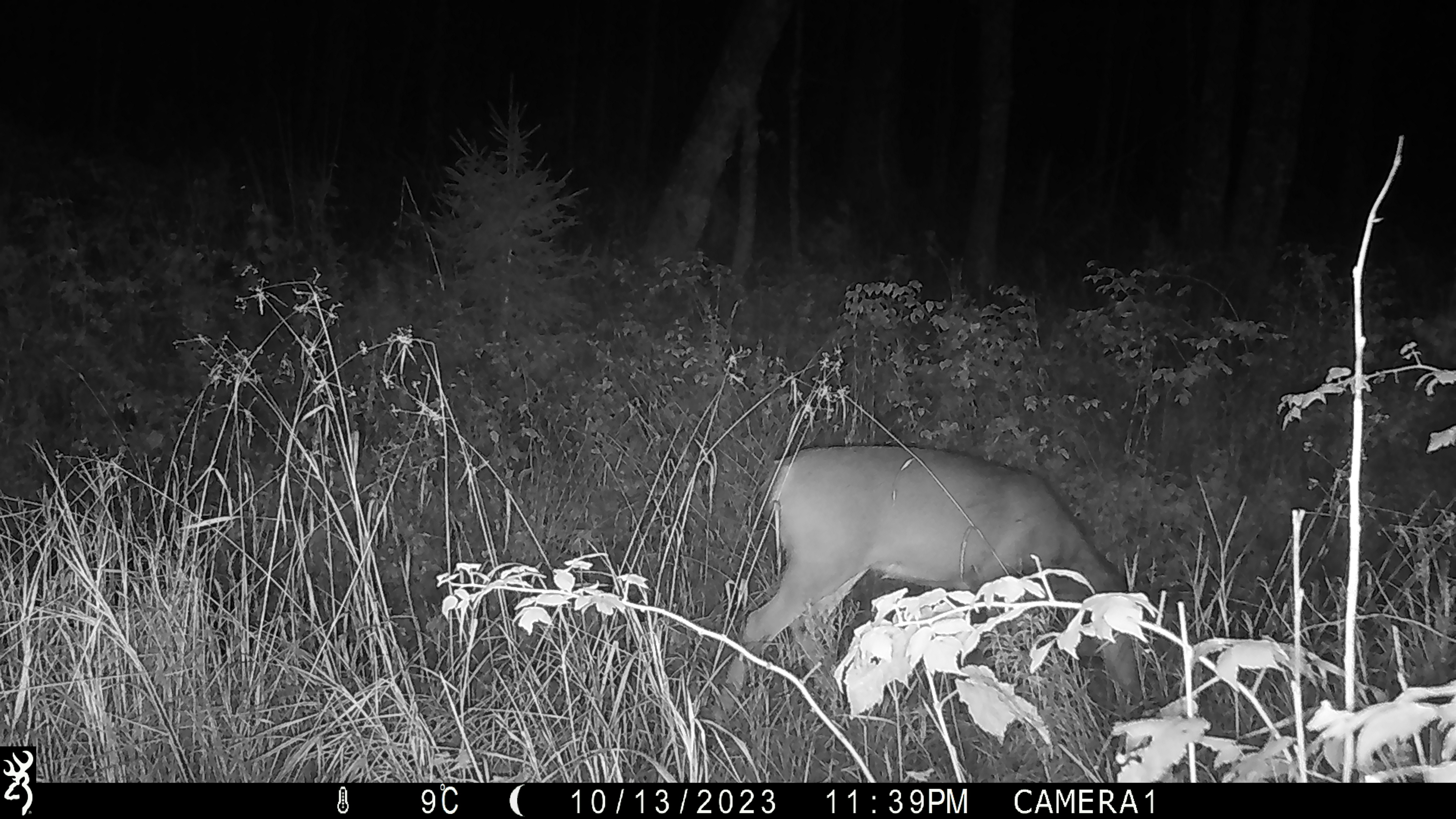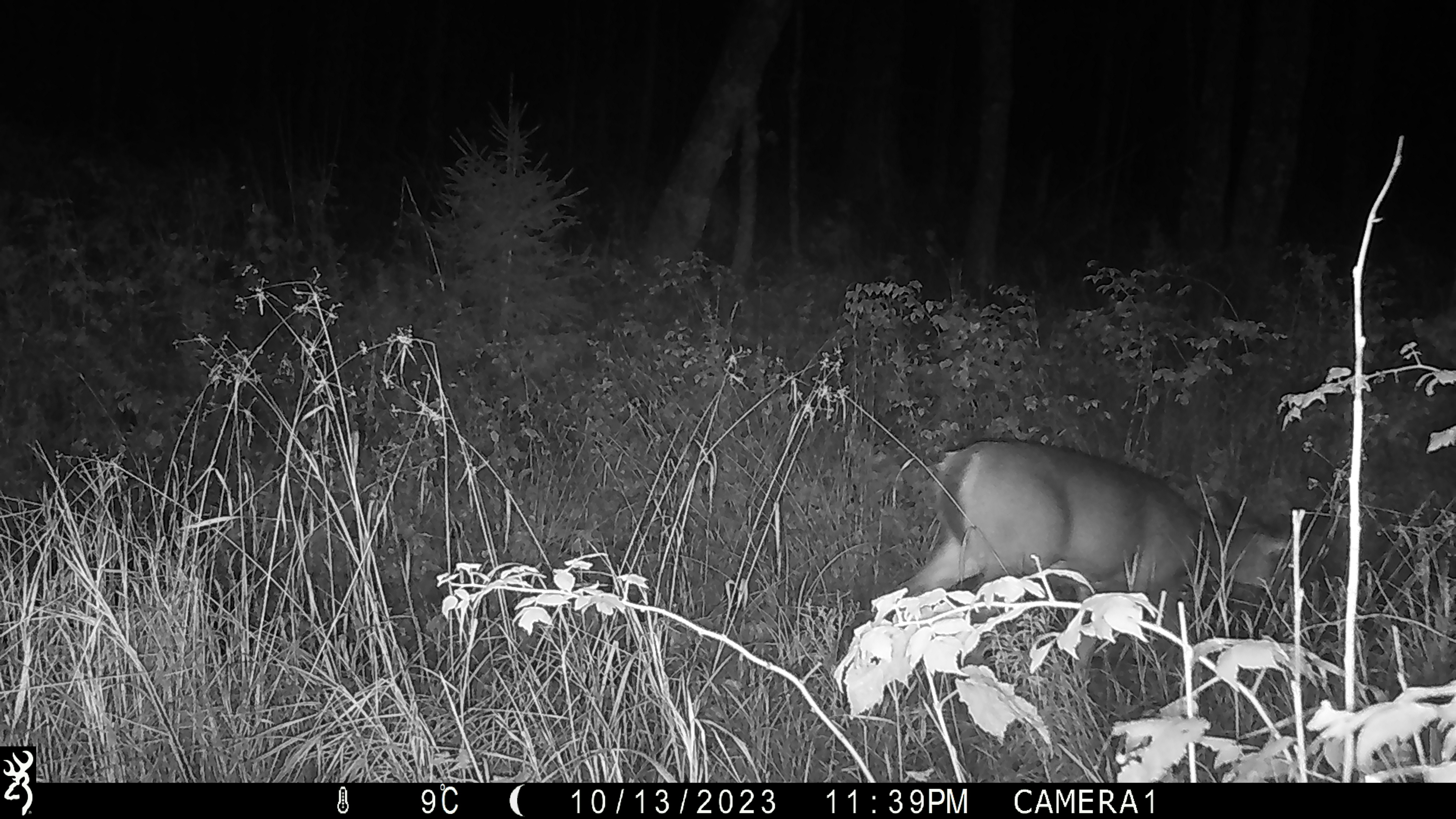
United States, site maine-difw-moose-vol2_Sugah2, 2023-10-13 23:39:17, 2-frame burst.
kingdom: Animalia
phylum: Chordata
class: Mammalia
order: Artiodactyla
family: Cervidae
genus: Odocoileus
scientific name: Odocoileus virginianus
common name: white-tailed deer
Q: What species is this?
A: White-tailed deer (Odocoileus virginianus).